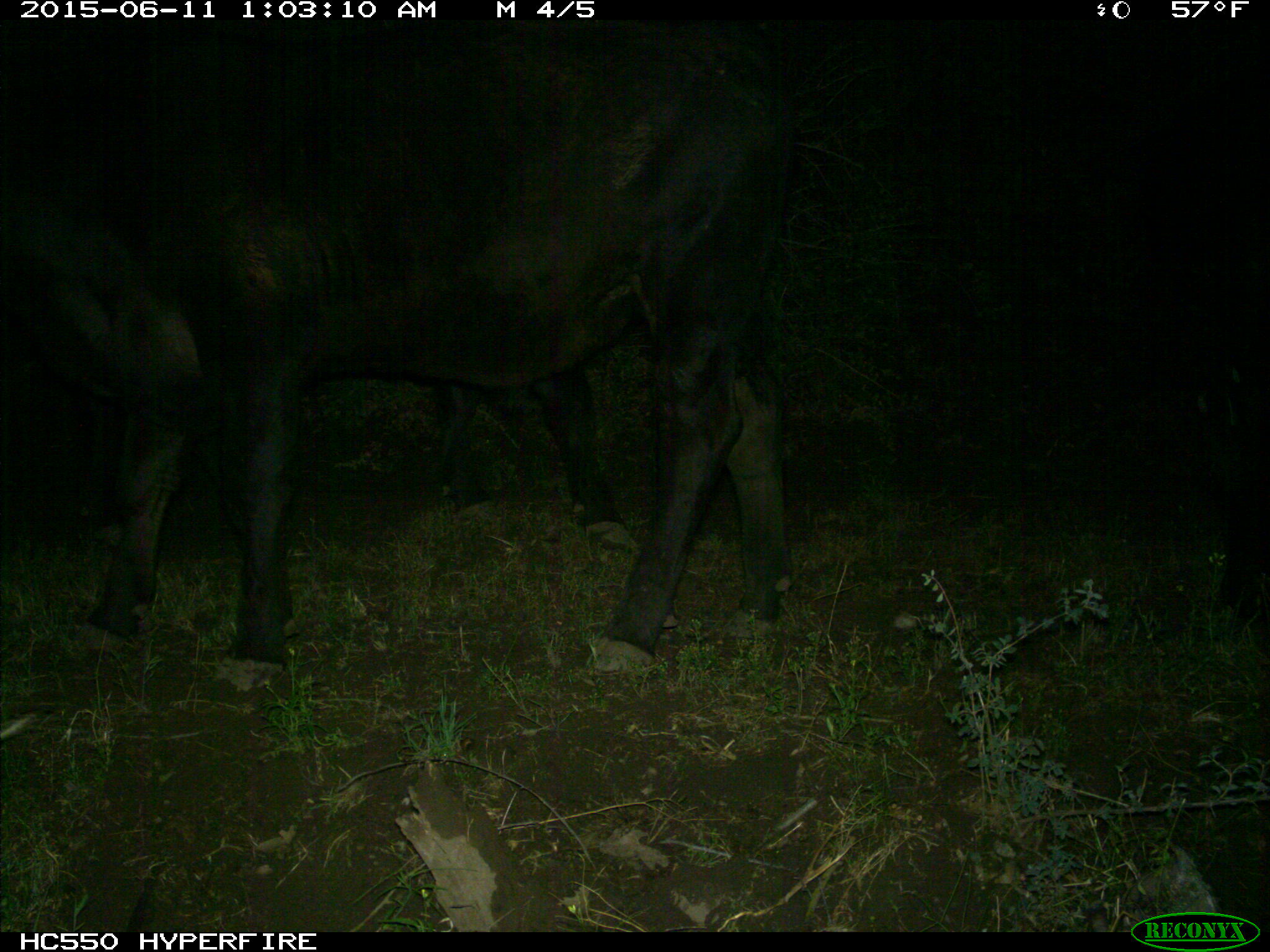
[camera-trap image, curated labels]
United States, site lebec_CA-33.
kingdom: Animalia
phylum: Chordata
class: Mammalia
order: Artiodactyla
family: Bovidae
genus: Bos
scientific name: Bos taurus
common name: domestic cow